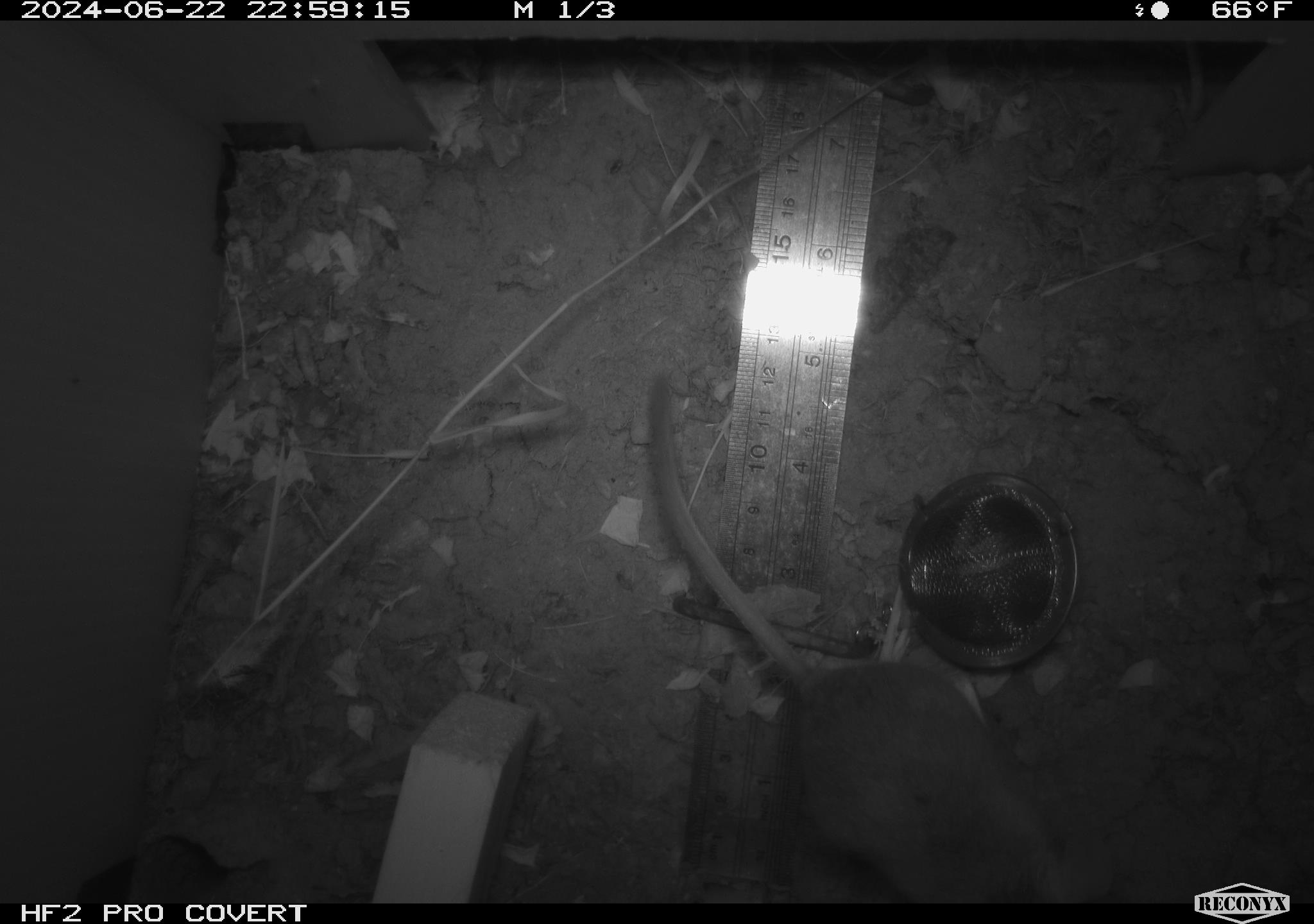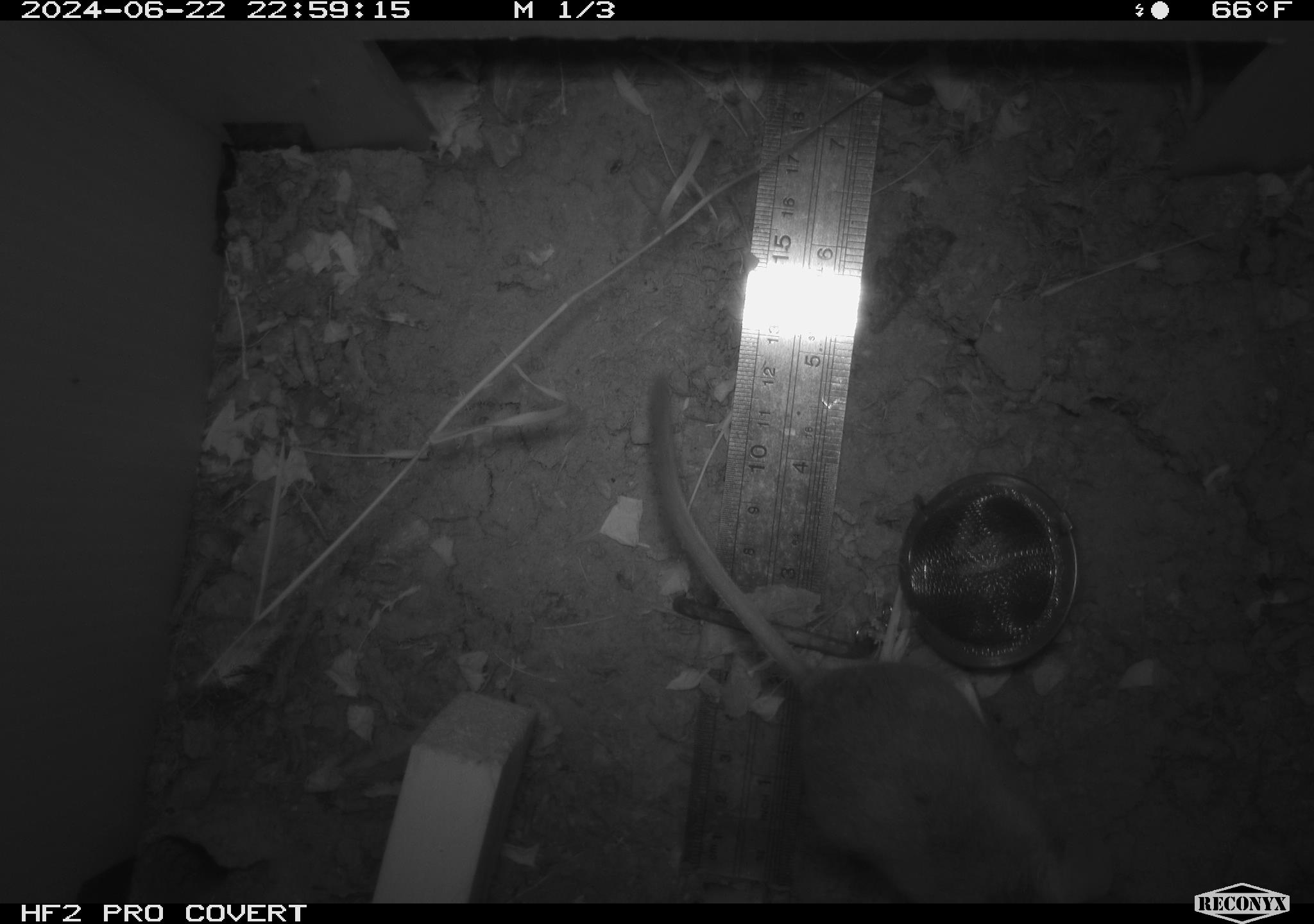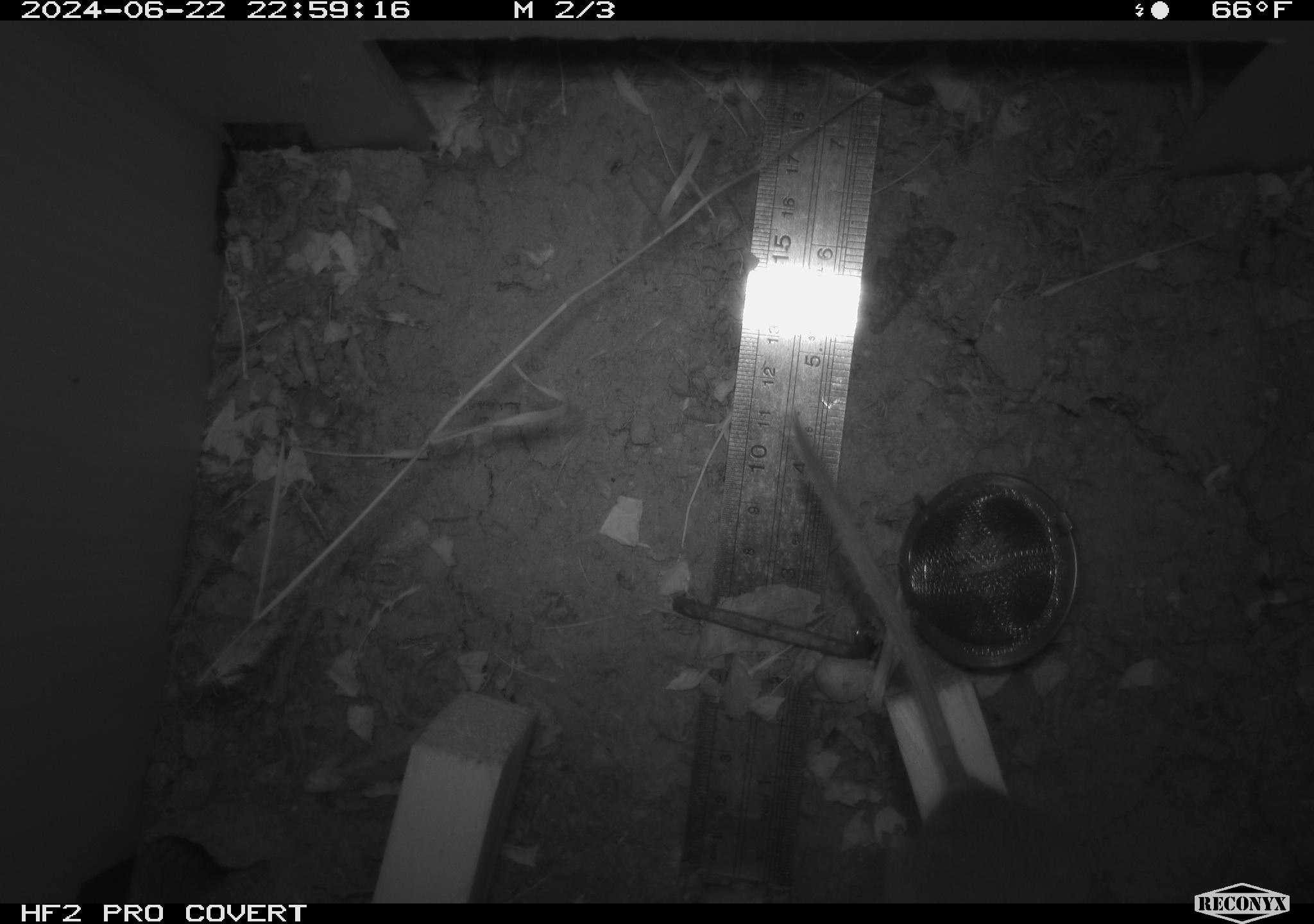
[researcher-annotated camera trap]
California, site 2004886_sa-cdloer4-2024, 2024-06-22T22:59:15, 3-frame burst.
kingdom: Animalia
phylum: Chordata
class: Mammalia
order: Rodentia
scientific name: Rodentia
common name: rodent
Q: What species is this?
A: Rodent (Rodentia).